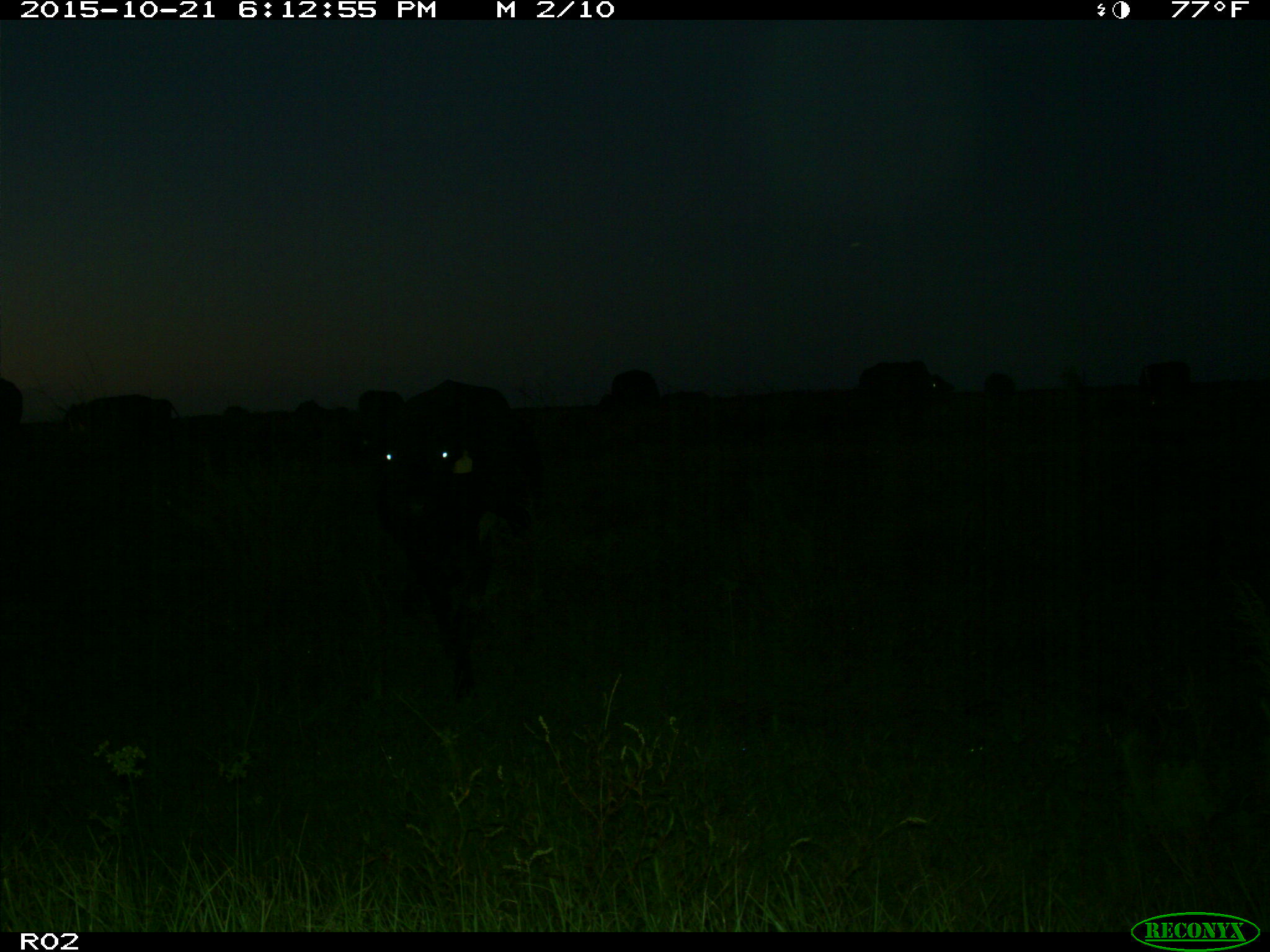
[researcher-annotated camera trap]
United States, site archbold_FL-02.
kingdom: Animalia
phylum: Chordata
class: Mammalia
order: Artiodactyla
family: Bovidae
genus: Bos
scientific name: Bos taurus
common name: domestic cow